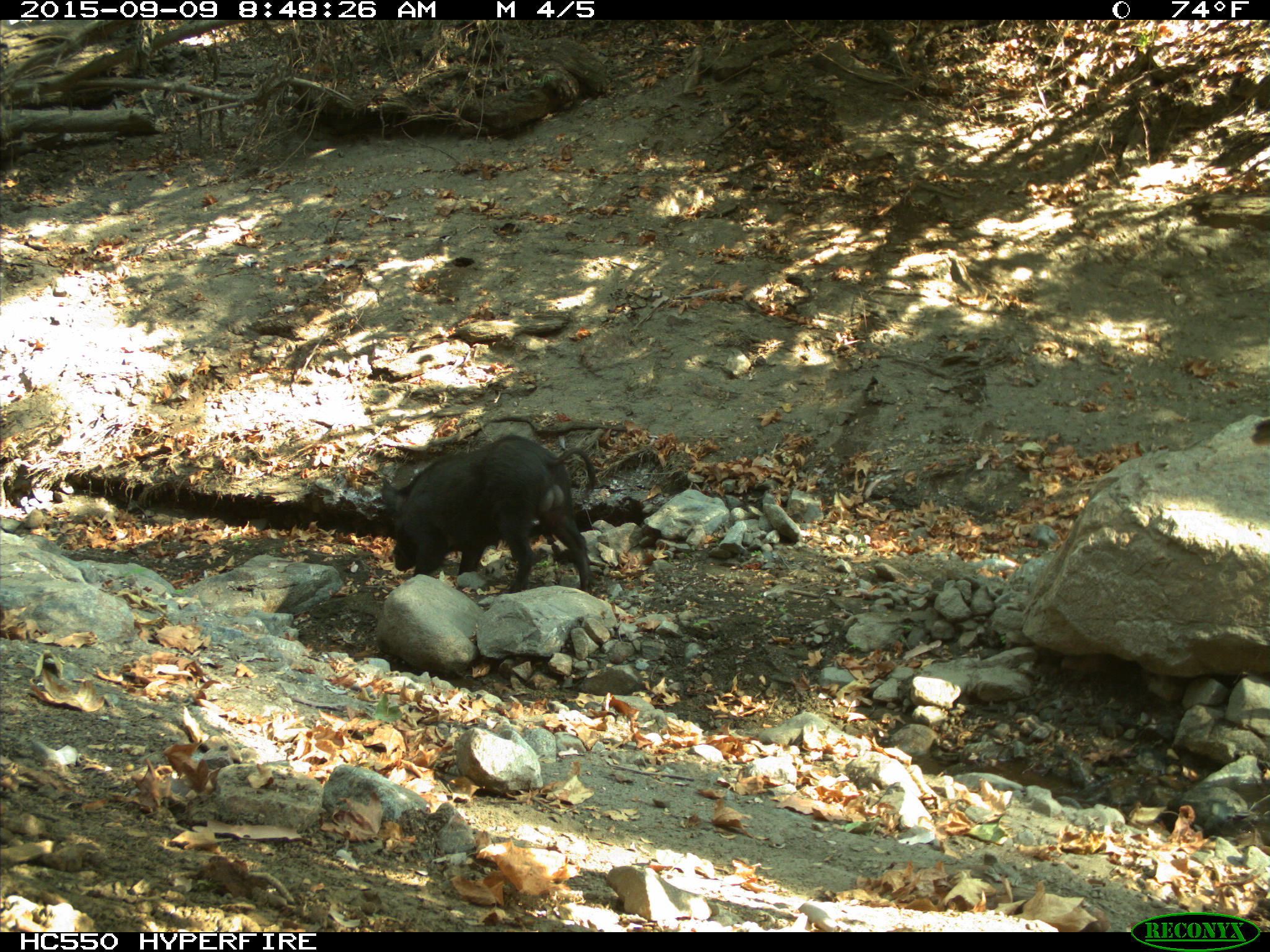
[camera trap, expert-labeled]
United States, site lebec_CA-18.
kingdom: Animalia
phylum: Chordata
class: Mammalia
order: Artiodactyla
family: Suidae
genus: Sus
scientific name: Sus scrofa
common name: wild boar